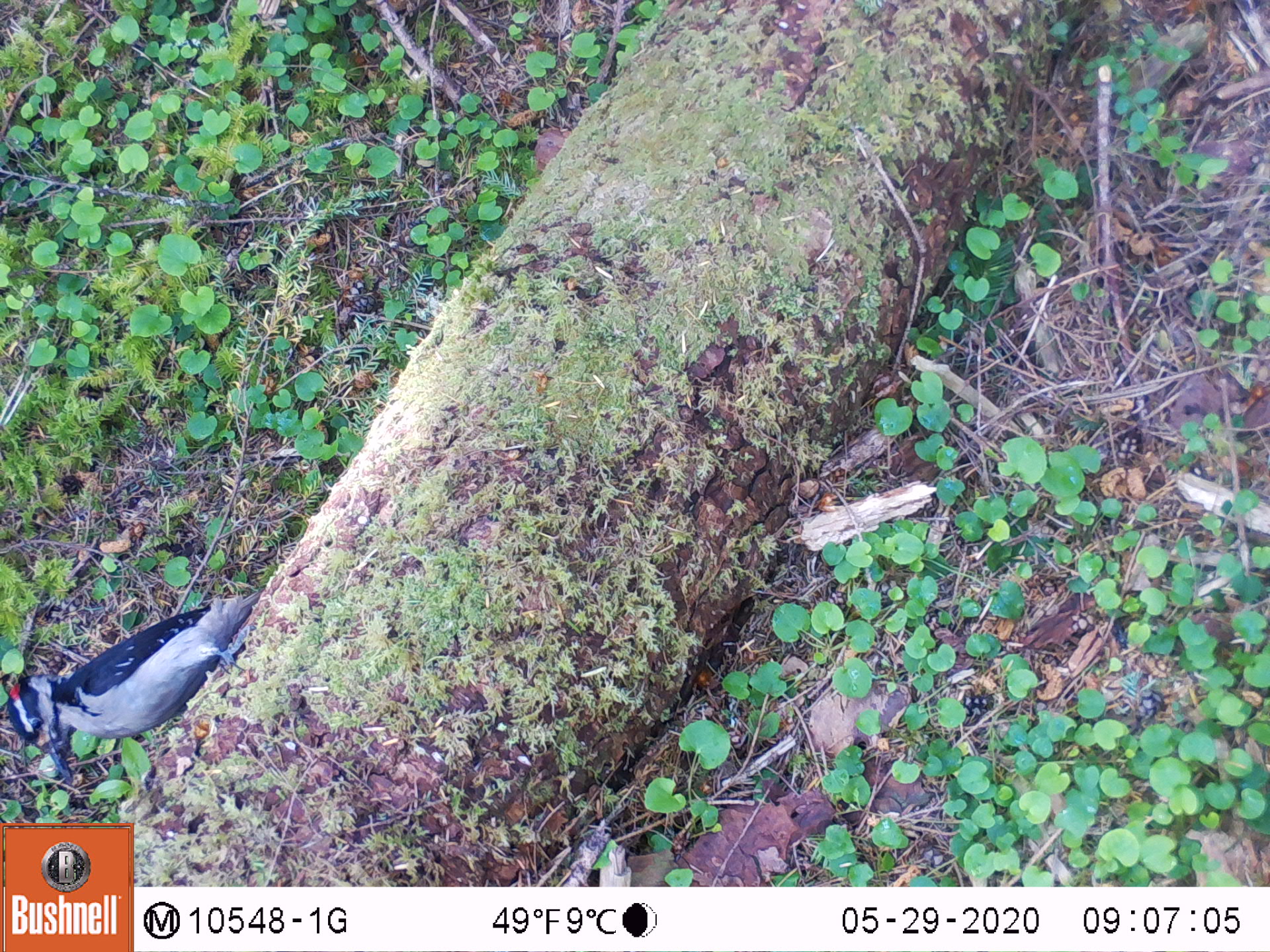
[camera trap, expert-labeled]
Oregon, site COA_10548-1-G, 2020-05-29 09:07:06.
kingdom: Animalia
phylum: Chordata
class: Aves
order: Piciformes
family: Picidae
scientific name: Picidae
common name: woodpeckers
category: picidae family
Picidae family (woodpeckers) (Picidae).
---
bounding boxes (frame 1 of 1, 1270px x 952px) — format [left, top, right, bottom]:
picidae family: [8, 591, 255, 778]